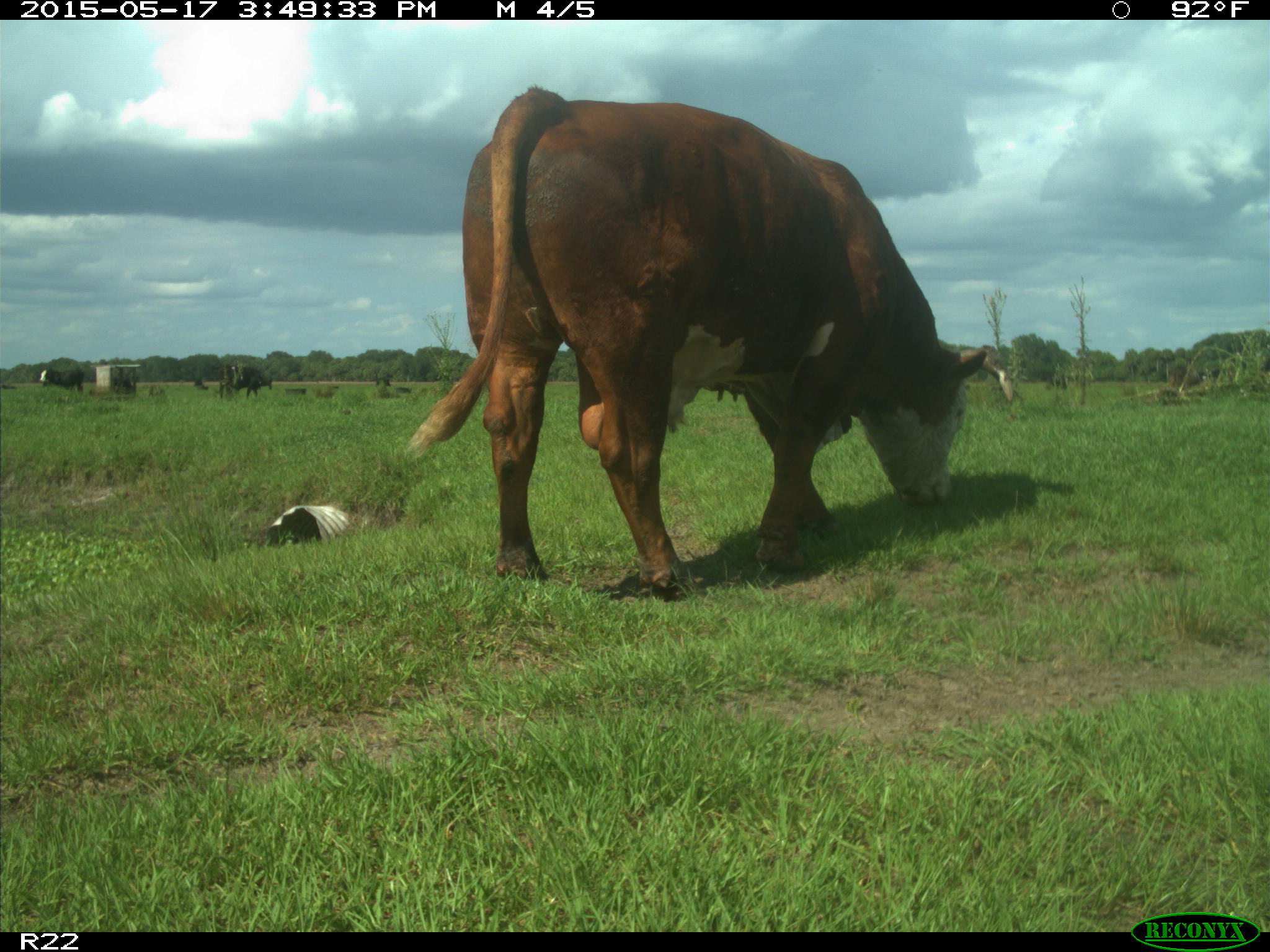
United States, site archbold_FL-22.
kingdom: Animalia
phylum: Chordata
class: Mammalia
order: Artiodactyla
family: Bovidae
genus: Bos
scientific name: Bos taurus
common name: domestic cow